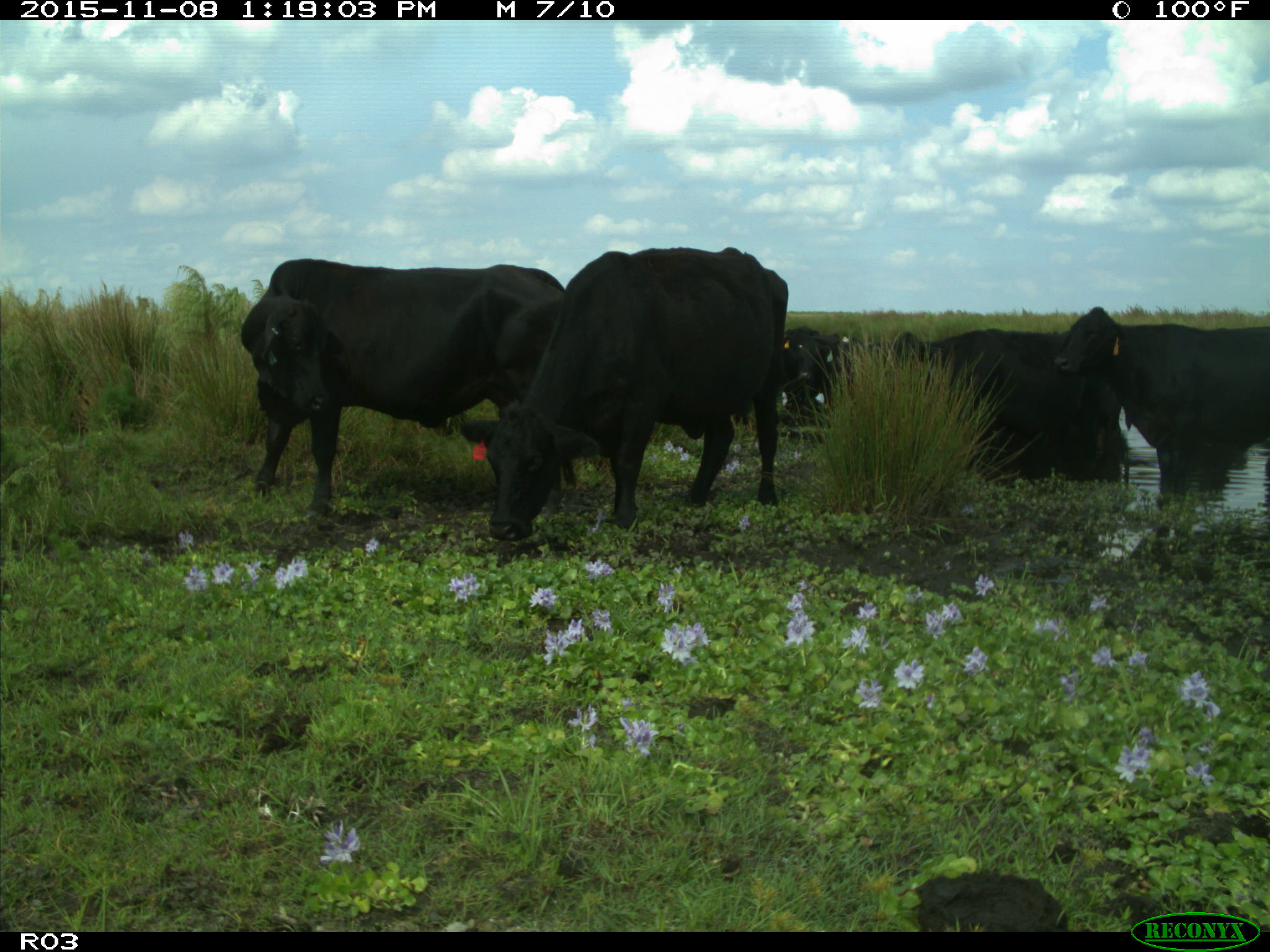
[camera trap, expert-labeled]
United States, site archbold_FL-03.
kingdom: Animalia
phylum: Chordata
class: Mammalia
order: Artiodactyla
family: Bovidae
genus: Bos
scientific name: Bos taurus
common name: domestic cow